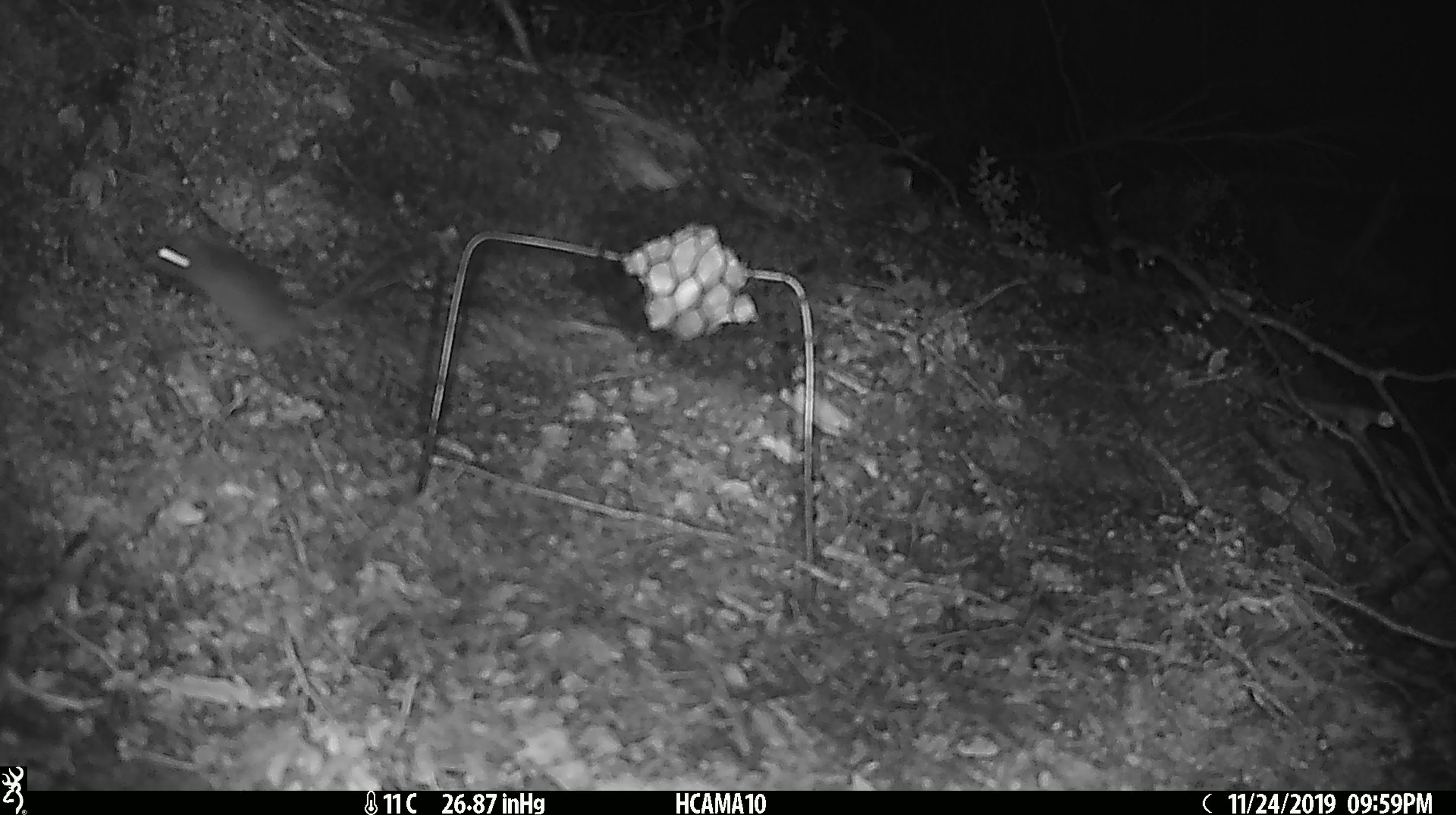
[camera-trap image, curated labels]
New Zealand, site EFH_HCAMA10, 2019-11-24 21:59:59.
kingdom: Animalia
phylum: Chordata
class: Mammalia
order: Rodentia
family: Muridae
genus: Mus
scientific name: Mus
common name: mouse